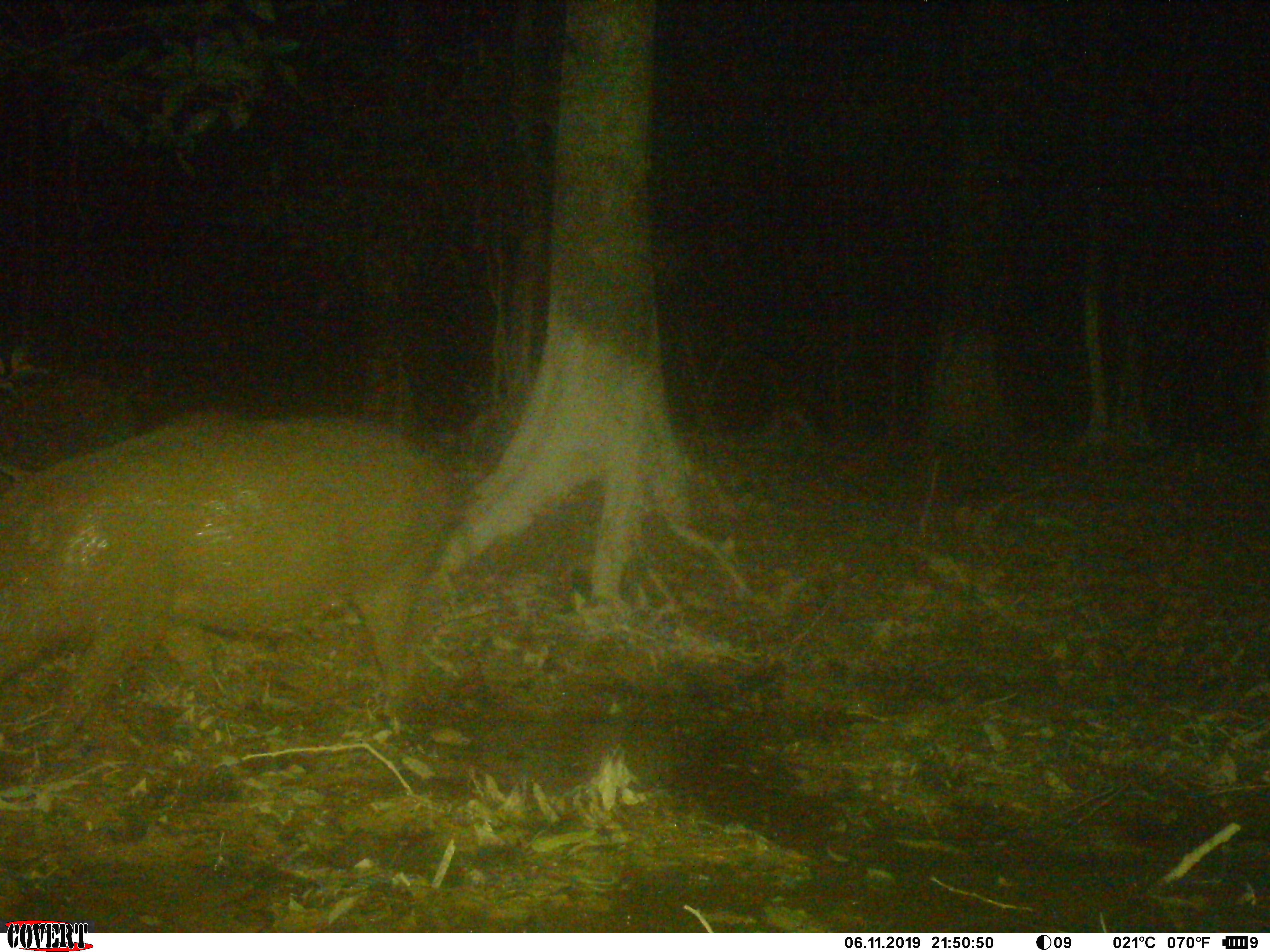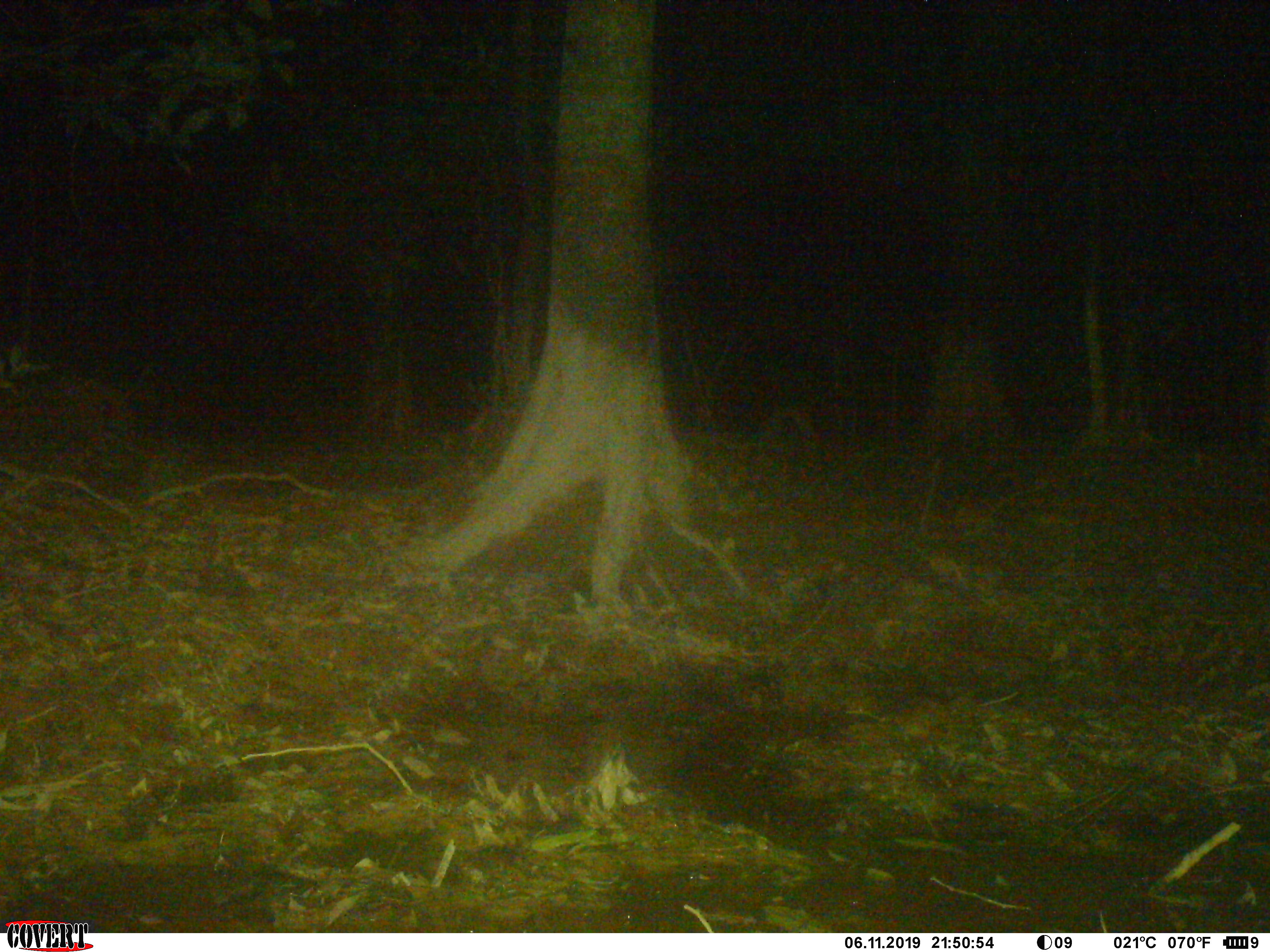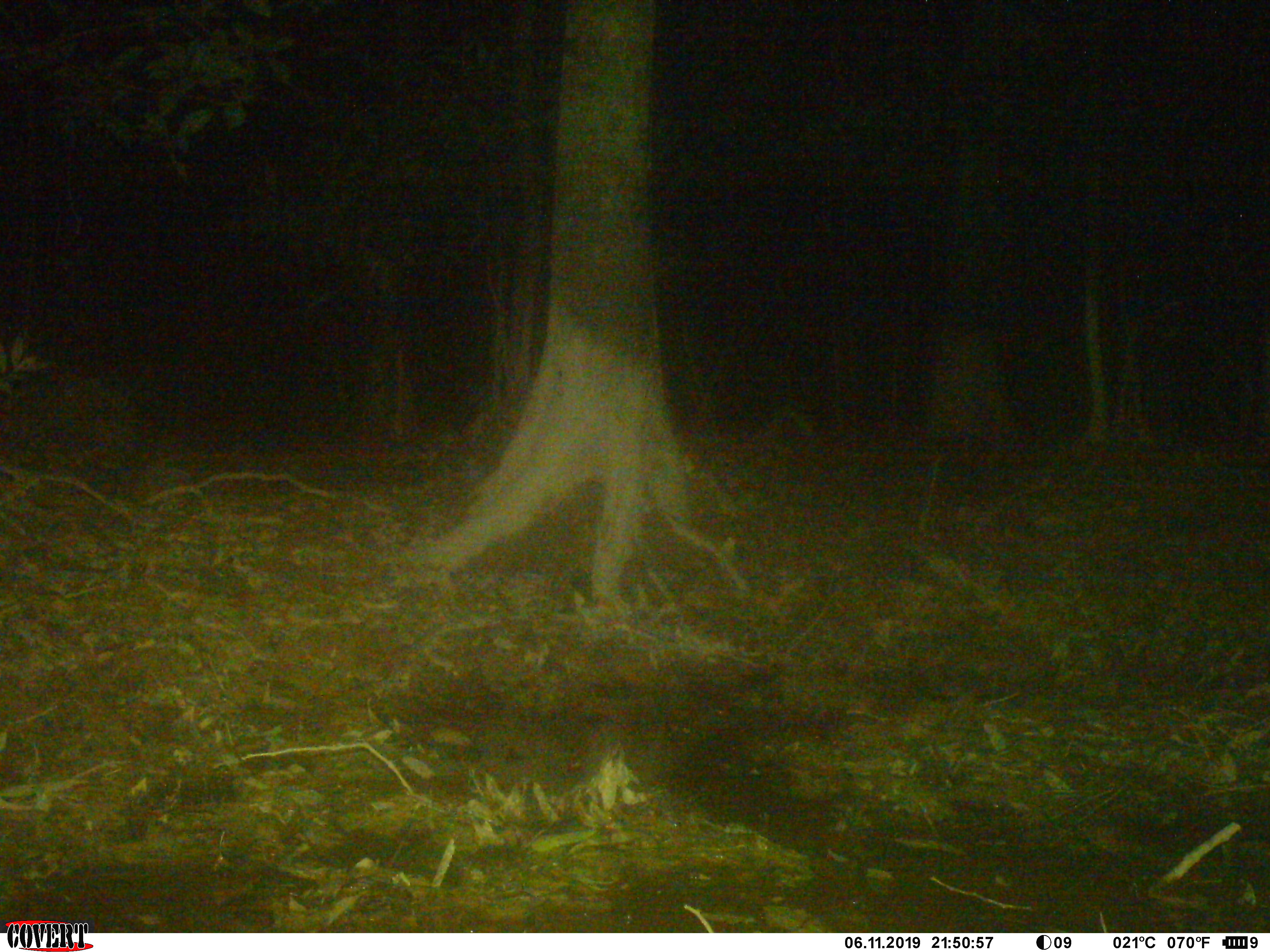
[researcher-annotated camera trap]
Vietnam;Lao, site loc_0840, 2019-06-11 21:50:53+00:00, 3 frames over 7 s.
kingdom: Animalia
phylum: Chordata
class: Mammalia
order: Artiodactyla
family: Suidae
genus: Sus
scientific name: Sus scrofa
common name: eurasian wild pig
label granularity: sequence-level